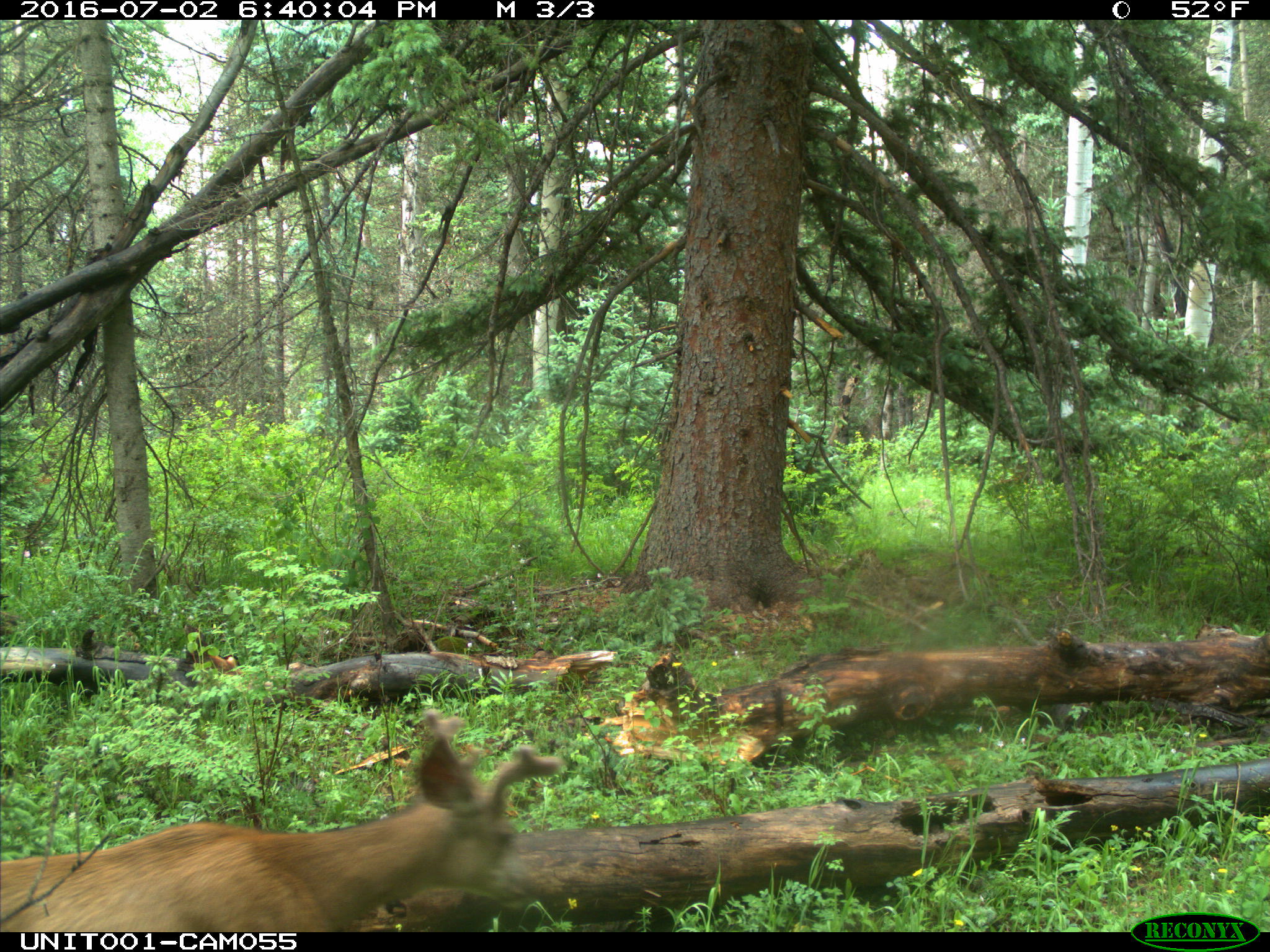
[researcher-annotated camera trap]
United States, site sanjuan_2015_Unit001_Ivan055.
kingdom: Animalia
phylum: Chordata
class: Mammalia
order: Artiodactyla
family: Cervidae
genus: Odocoileus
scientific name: Odocoileus hemionus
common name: mule deer